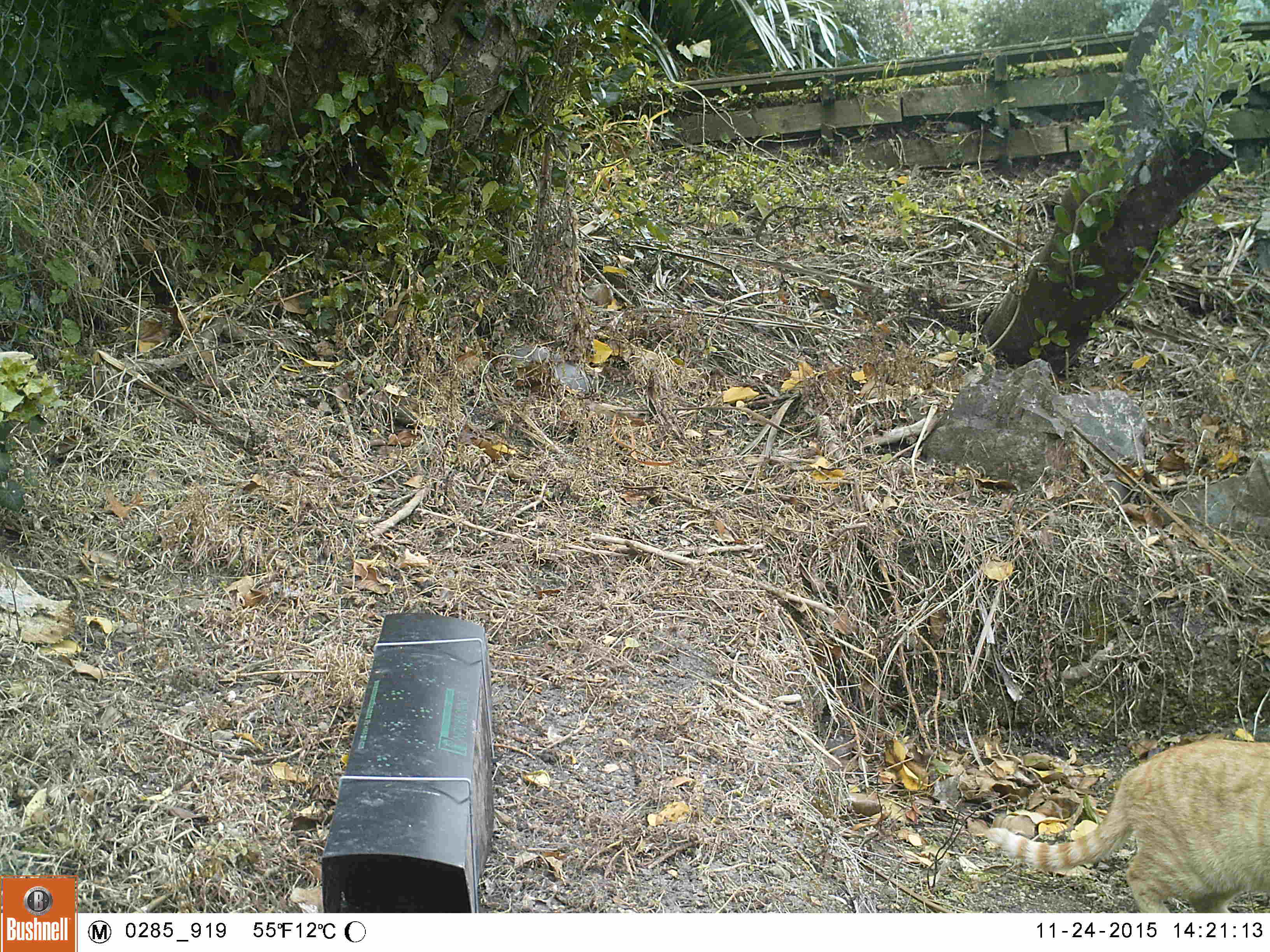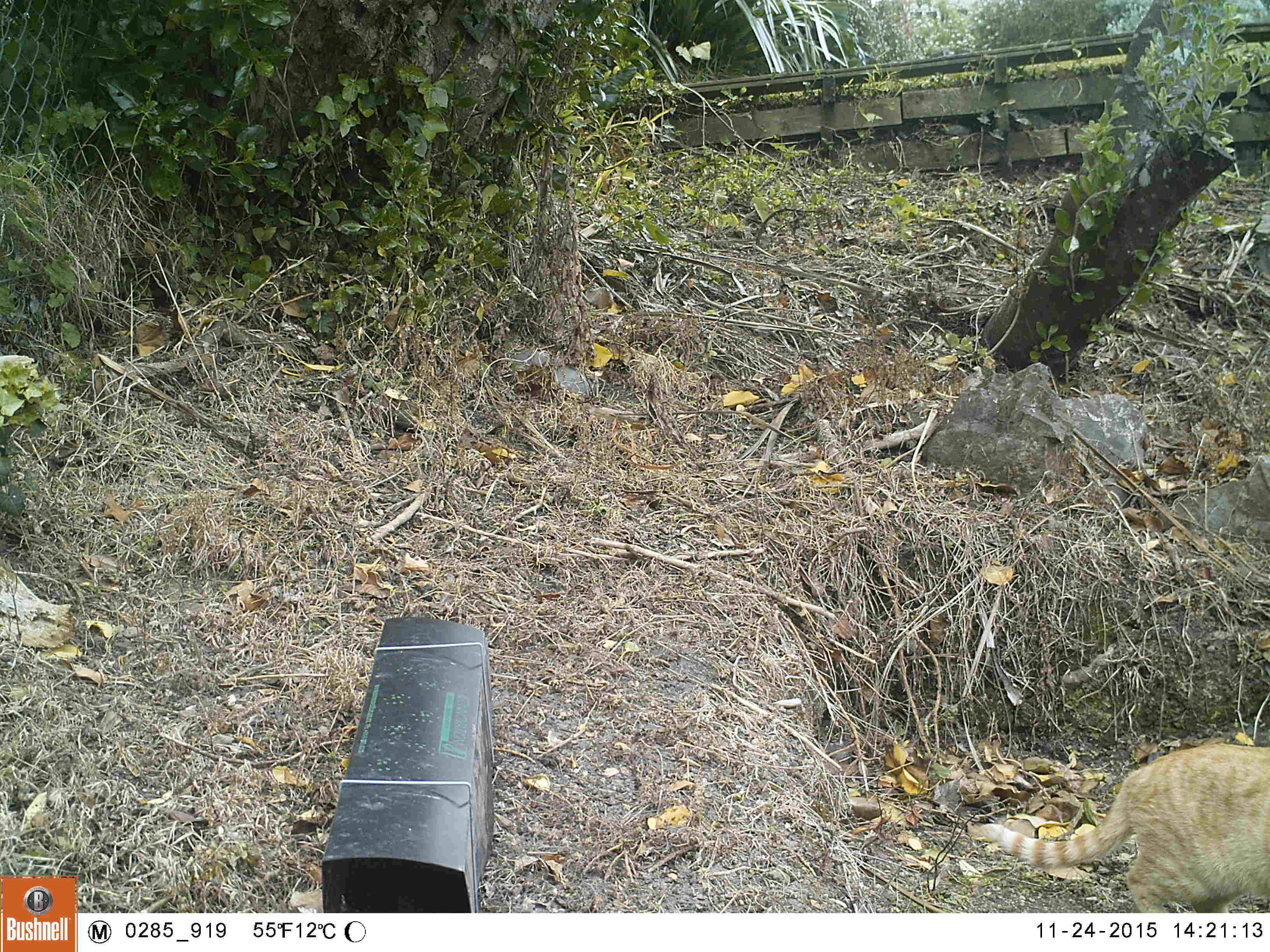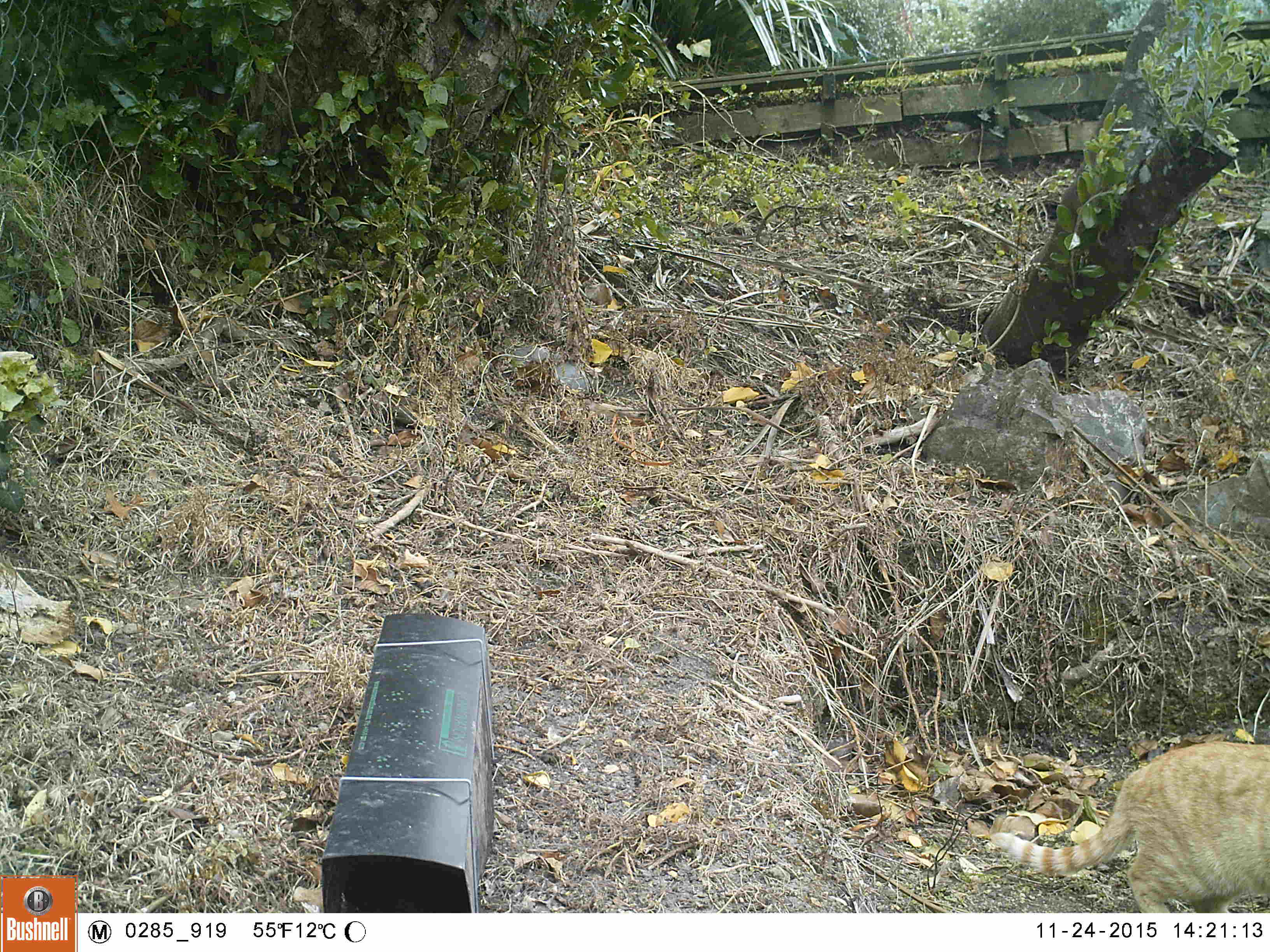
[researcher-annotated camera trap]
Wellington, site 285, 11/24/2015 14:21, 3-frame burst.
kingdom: Animalia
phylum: Chordata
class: Mammalia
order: Carnivora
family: Felidae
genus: Felis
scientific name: Felis catus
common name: cat